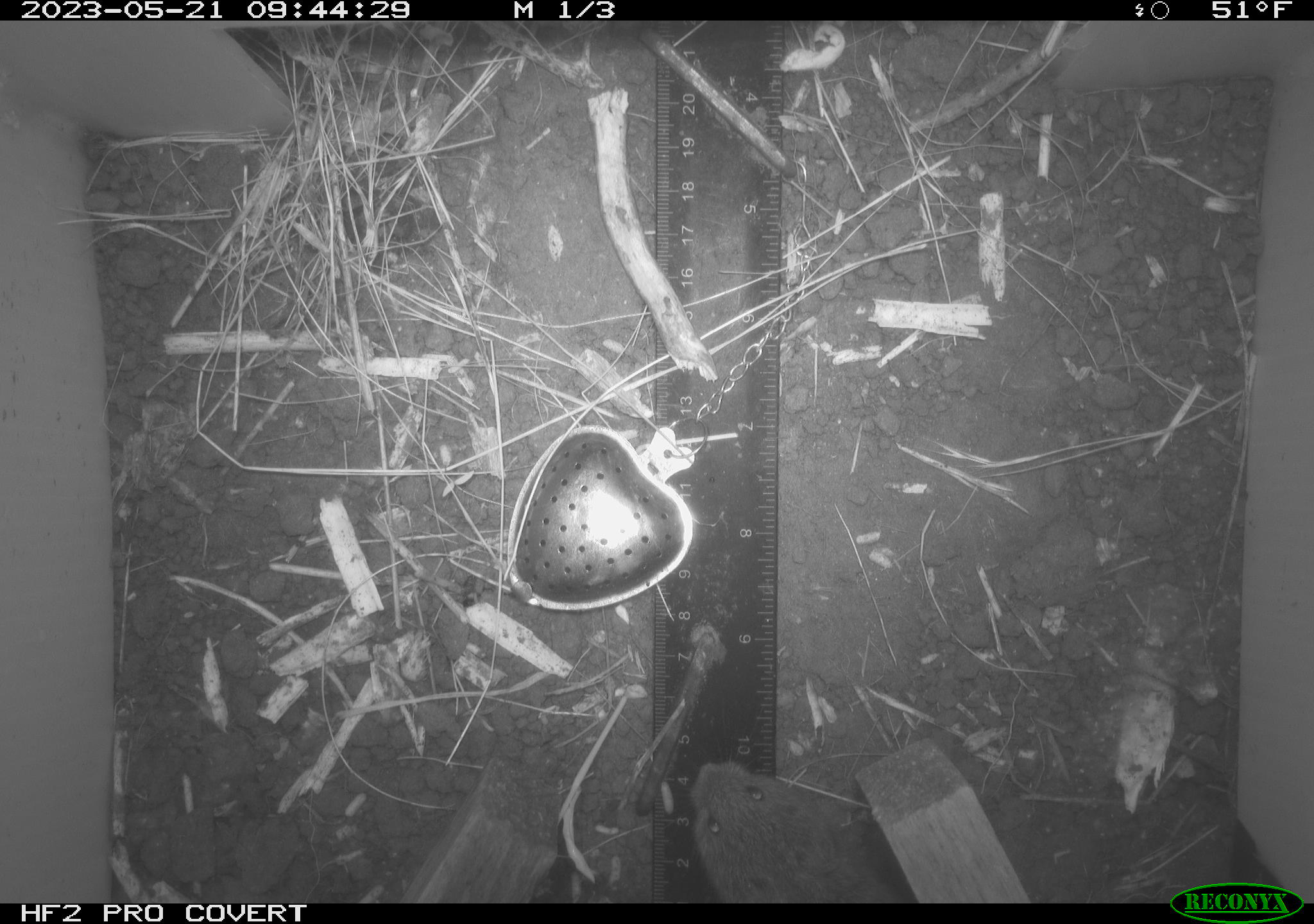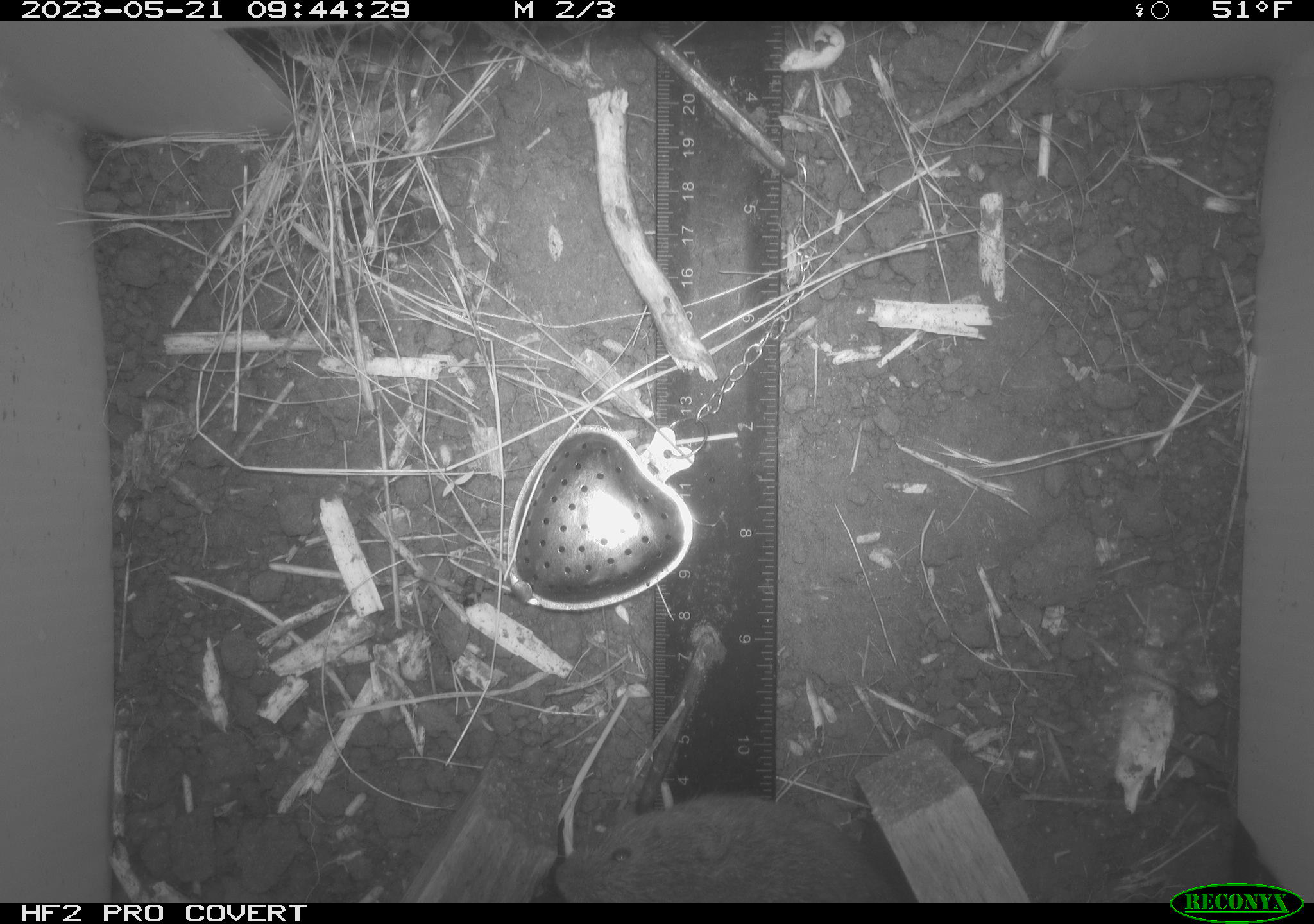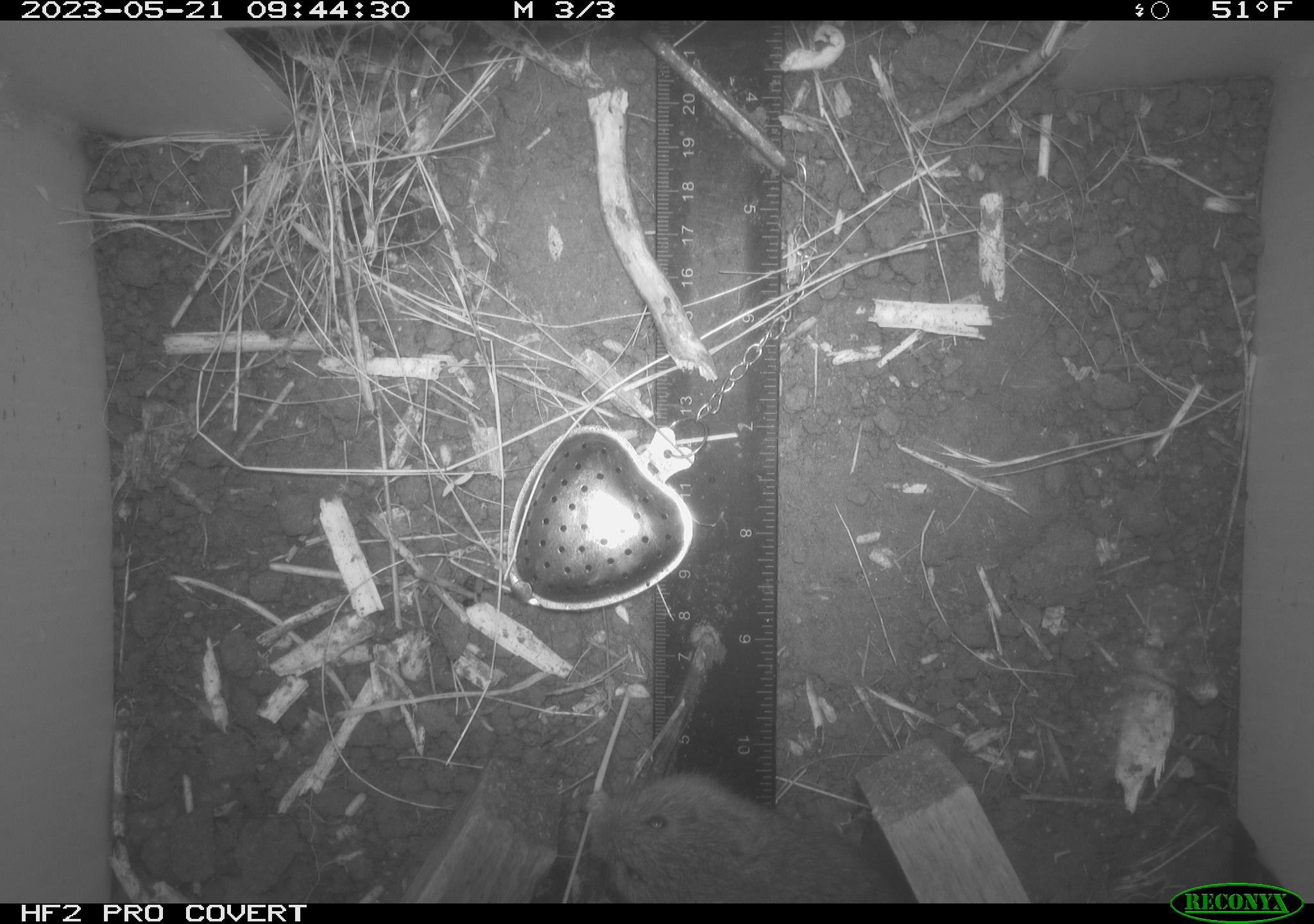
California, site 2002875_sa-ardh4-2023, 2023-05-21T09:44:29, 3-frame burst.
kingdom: Animalia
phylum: Chordata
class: Mammalia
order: Rodentia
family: Cricetidae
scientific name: Arvicolinae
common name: voles, lemmings, and muskrats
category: arvicolinae subfamily